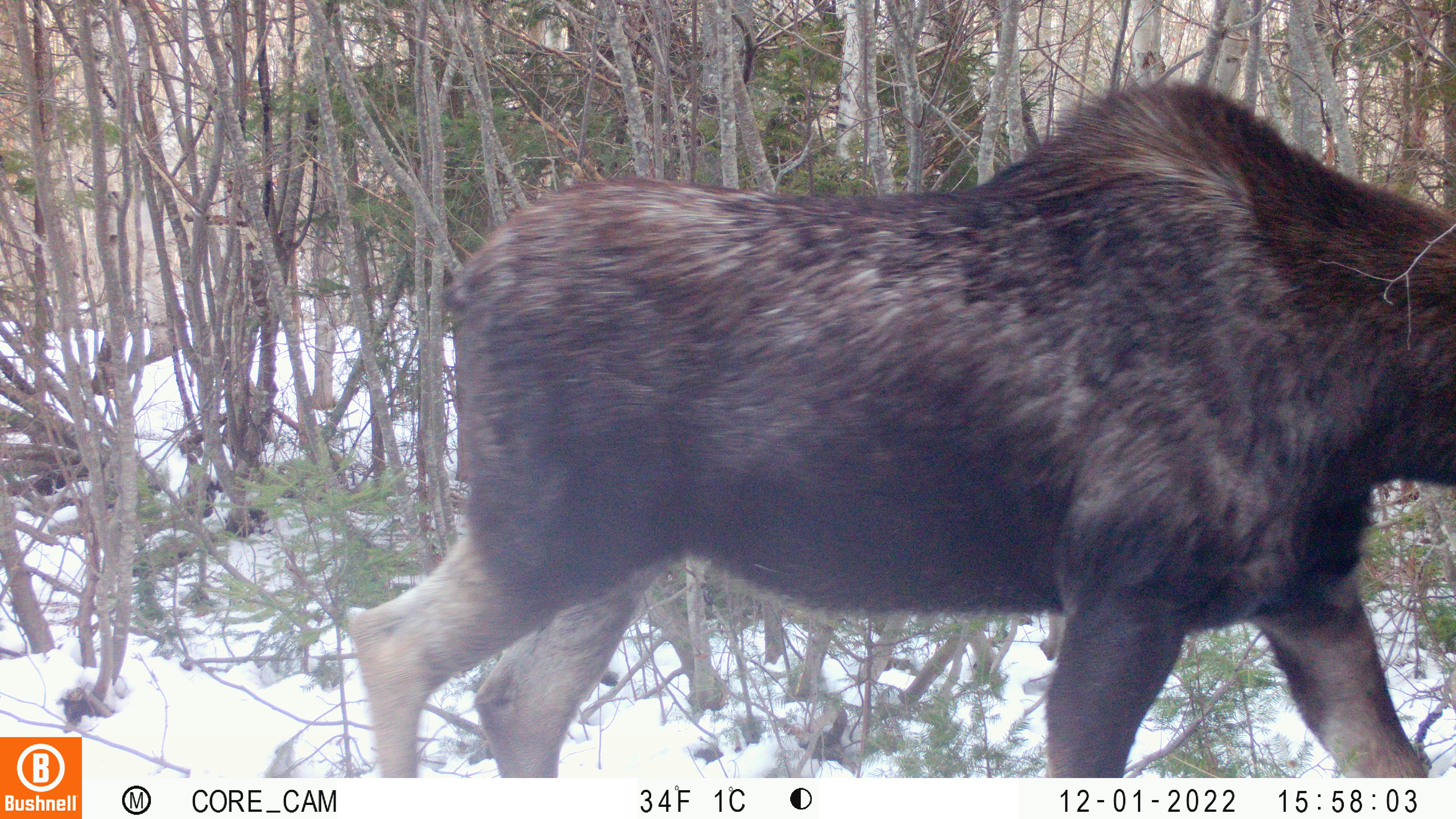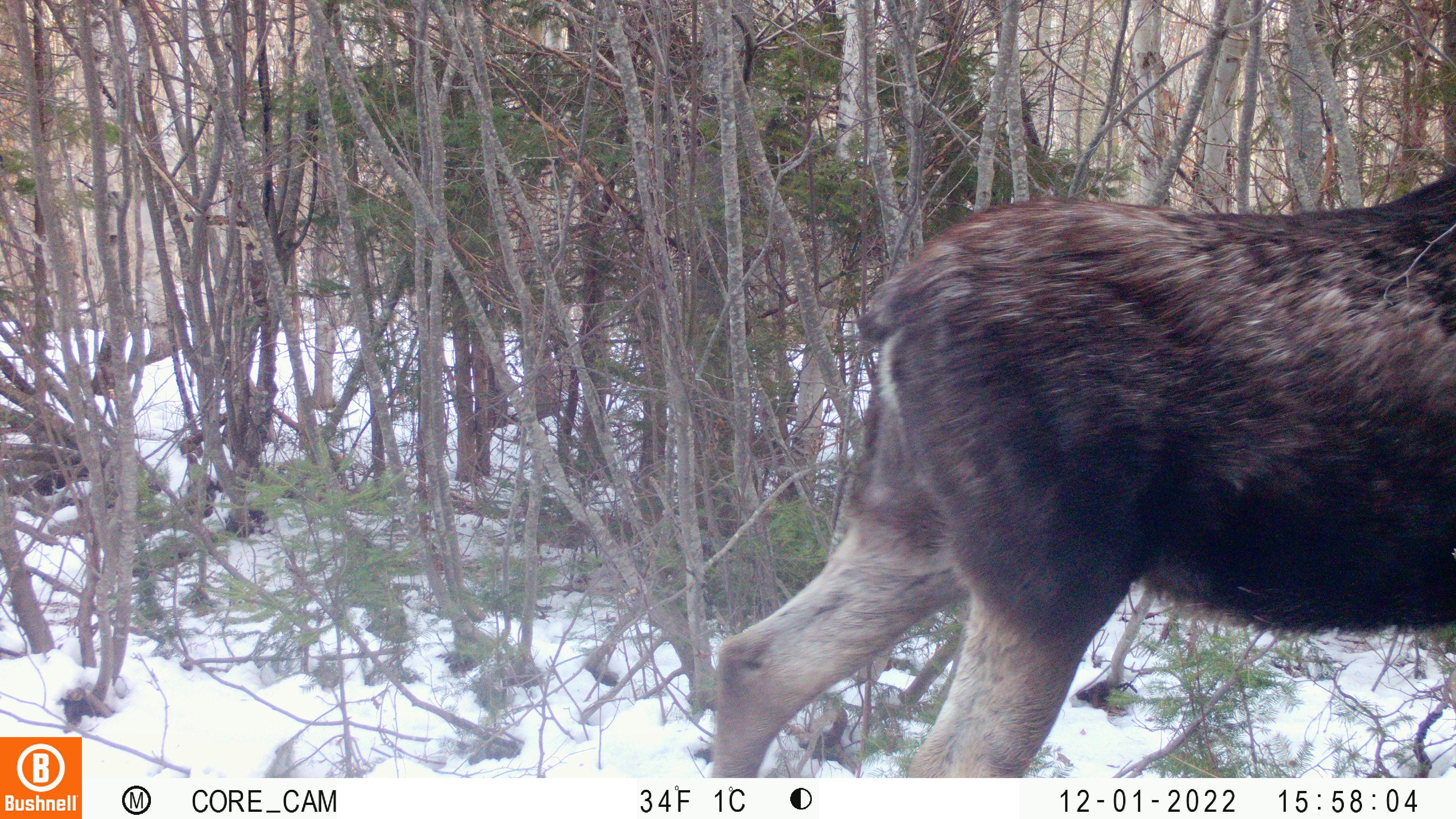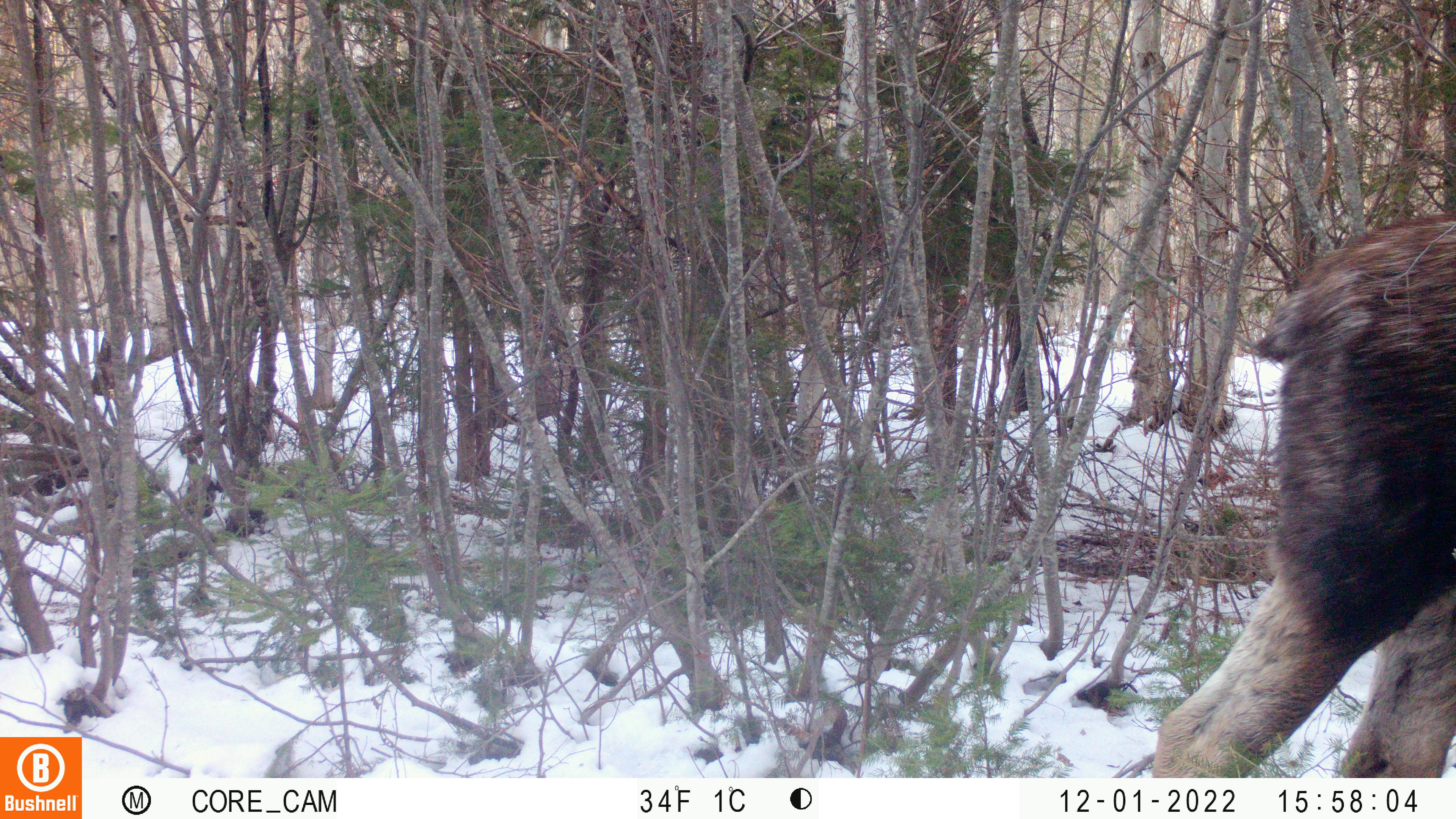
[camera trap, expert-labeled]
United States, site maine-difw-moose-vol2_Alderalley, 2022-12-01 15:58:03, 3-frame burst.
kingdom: Animalia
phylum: Chordata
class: Mammalia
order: Artiodactyla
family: Cervidae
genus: Alces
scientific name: Alces alces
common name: moose